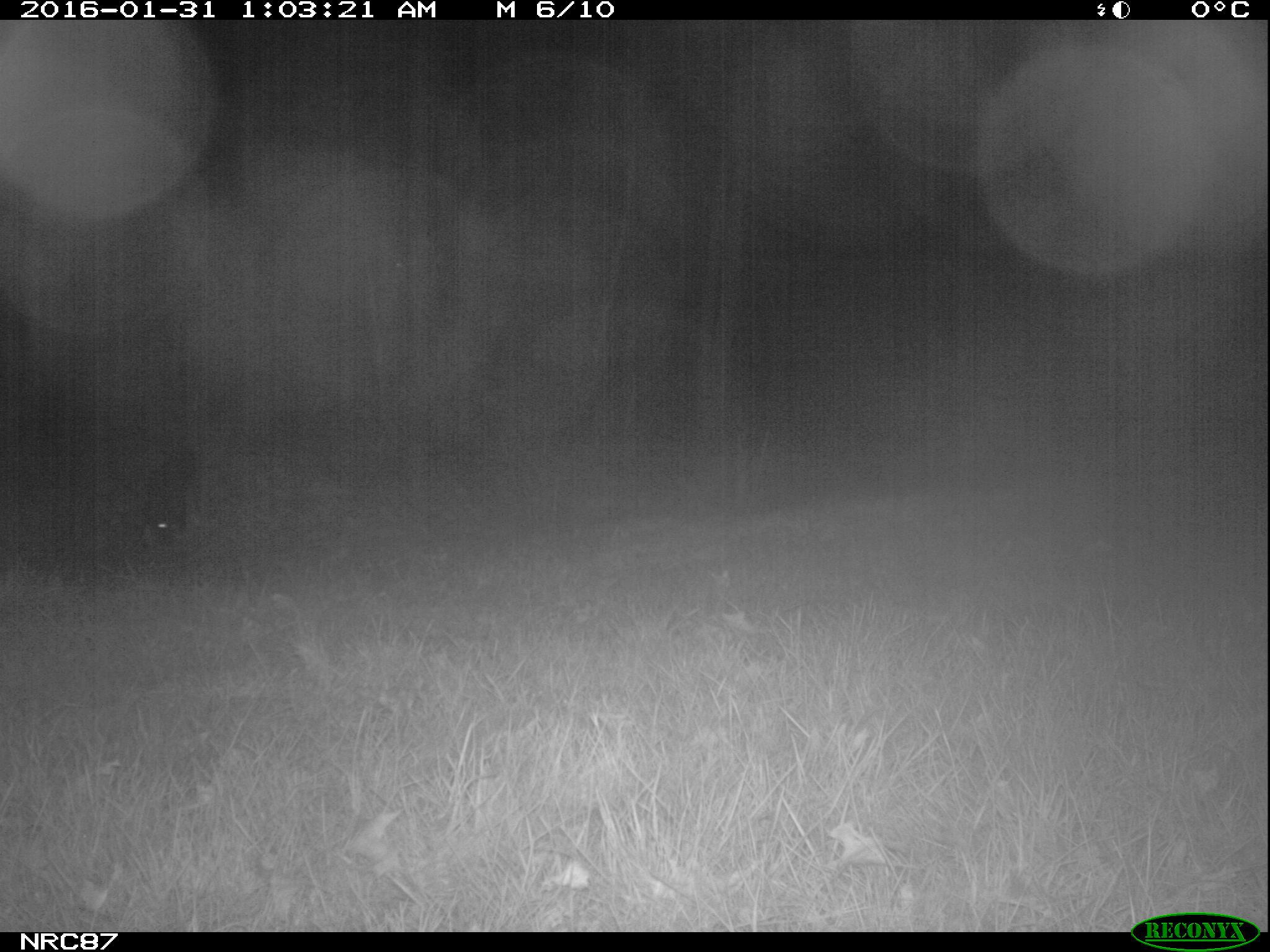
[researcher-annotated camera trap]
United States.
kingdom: Animalia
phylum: Chordata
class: Mammalia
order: Carnivora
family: Canidae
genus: Canis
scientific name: Canis familiaris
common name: domestic dog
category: Dog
Dog (domestic dog) (Canis familiaris).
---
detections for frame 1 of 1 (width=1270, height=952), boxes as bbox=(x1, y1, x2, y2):
Dog: bbox=(118, 431, 210, 555)